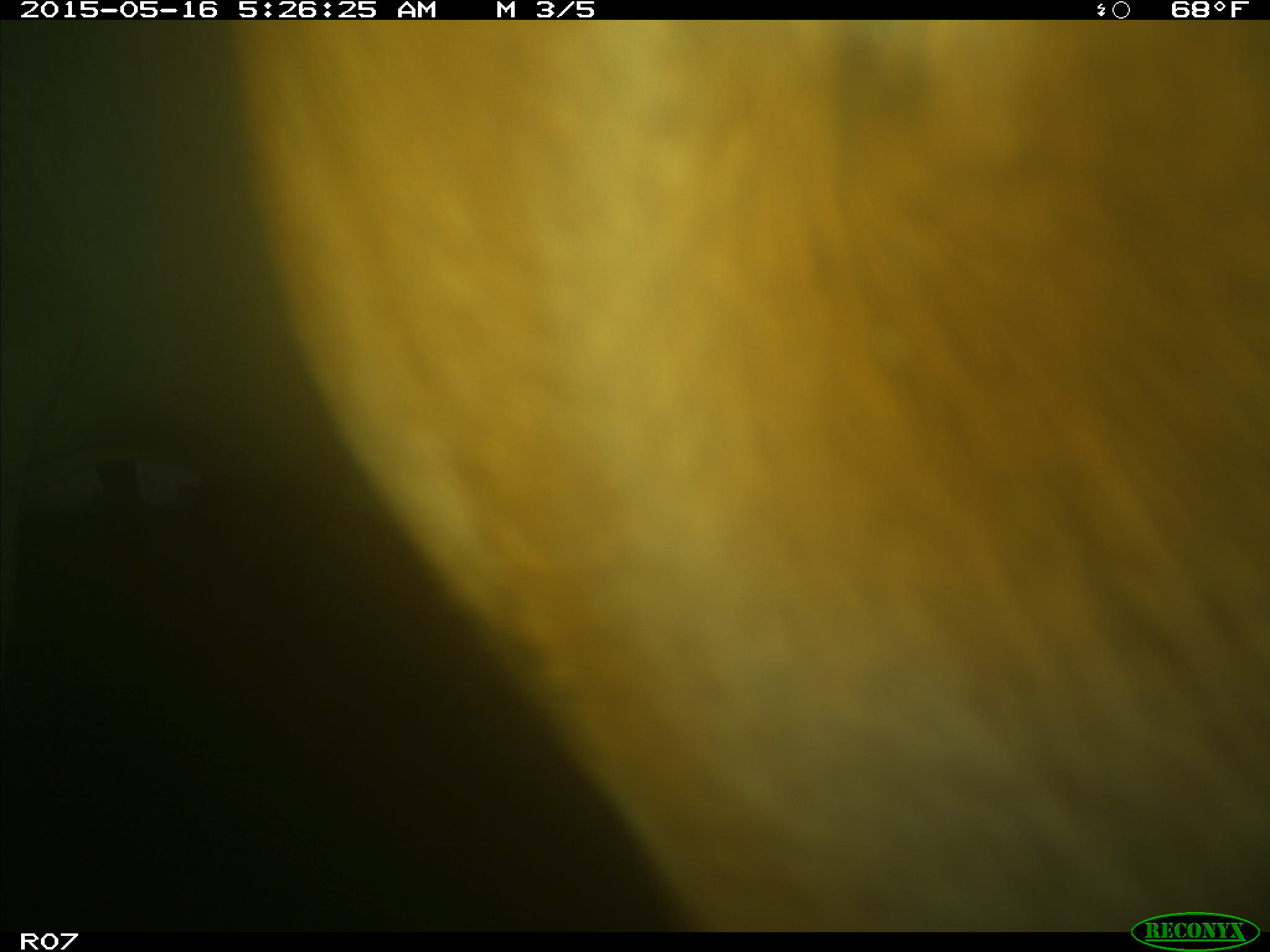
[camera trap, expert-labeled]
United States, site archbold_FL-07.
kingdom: Animalia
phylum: Chordata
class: Mammalia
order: Artiodactyla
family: Bovidae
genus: Bos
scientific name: Bos taurus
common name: domestic cow